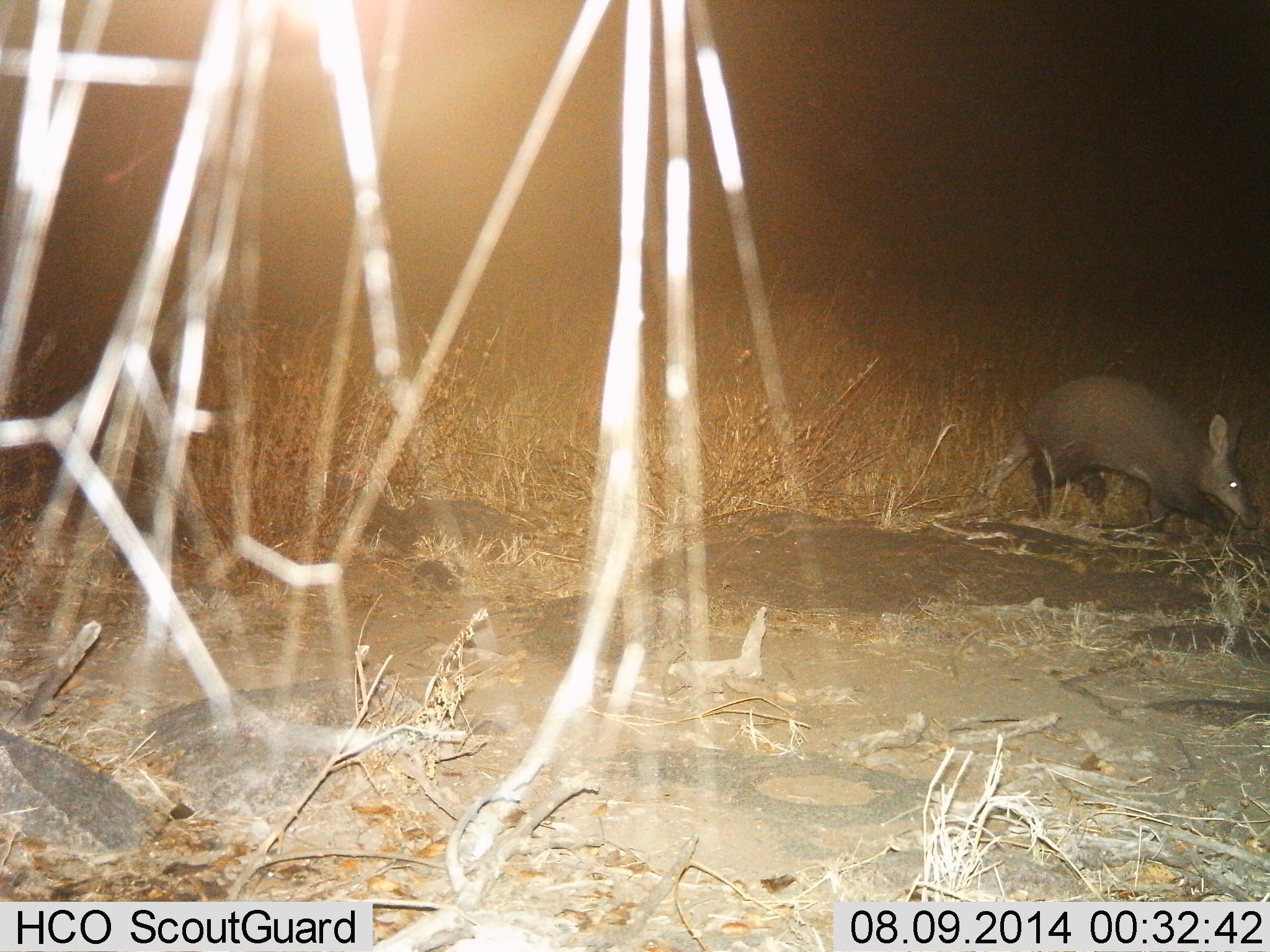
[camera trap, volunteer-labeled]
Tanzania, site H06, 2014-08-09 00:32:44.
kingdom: Animalia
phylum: Chordata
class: Mammalia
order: Tubulidentata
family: Orycteropodidae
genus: Orycteropus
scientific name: Orycteropus afer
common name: aardvark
Aardvark (Orycteropus afer), count 1. Behavior (volunteer vote fractions): standing 10%, resting 0%, moving 80%, interacting 0%. Young present (vote fraction): 0%. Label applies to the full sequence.